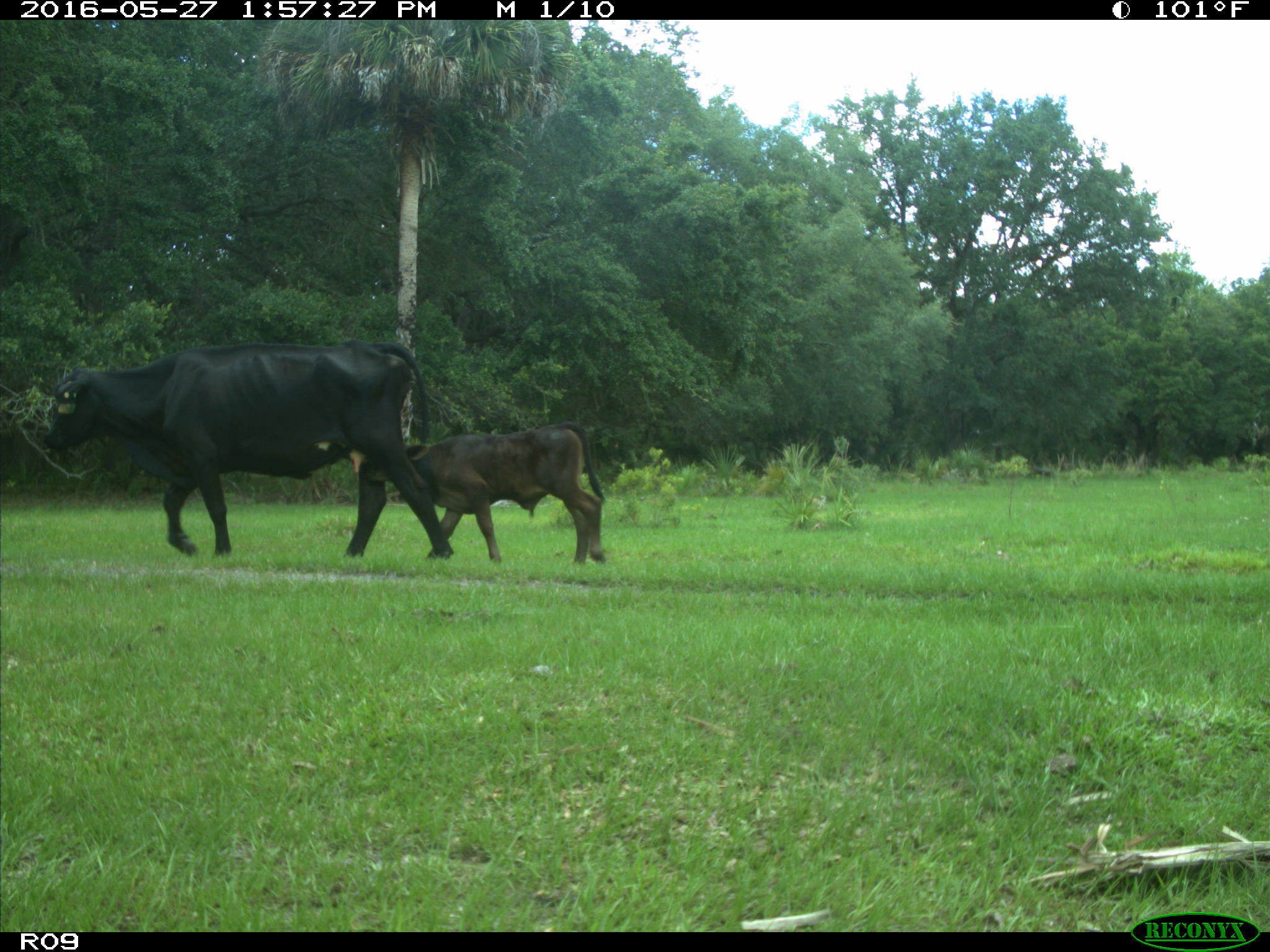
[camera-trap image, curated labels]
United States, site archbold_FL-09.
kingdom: Animalia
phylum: Chordata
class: Mammalia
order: Artiodactyla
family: Bovidae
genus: Bos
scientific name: Bos taurus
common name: domestic cow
Bos taurus (domestic cow).